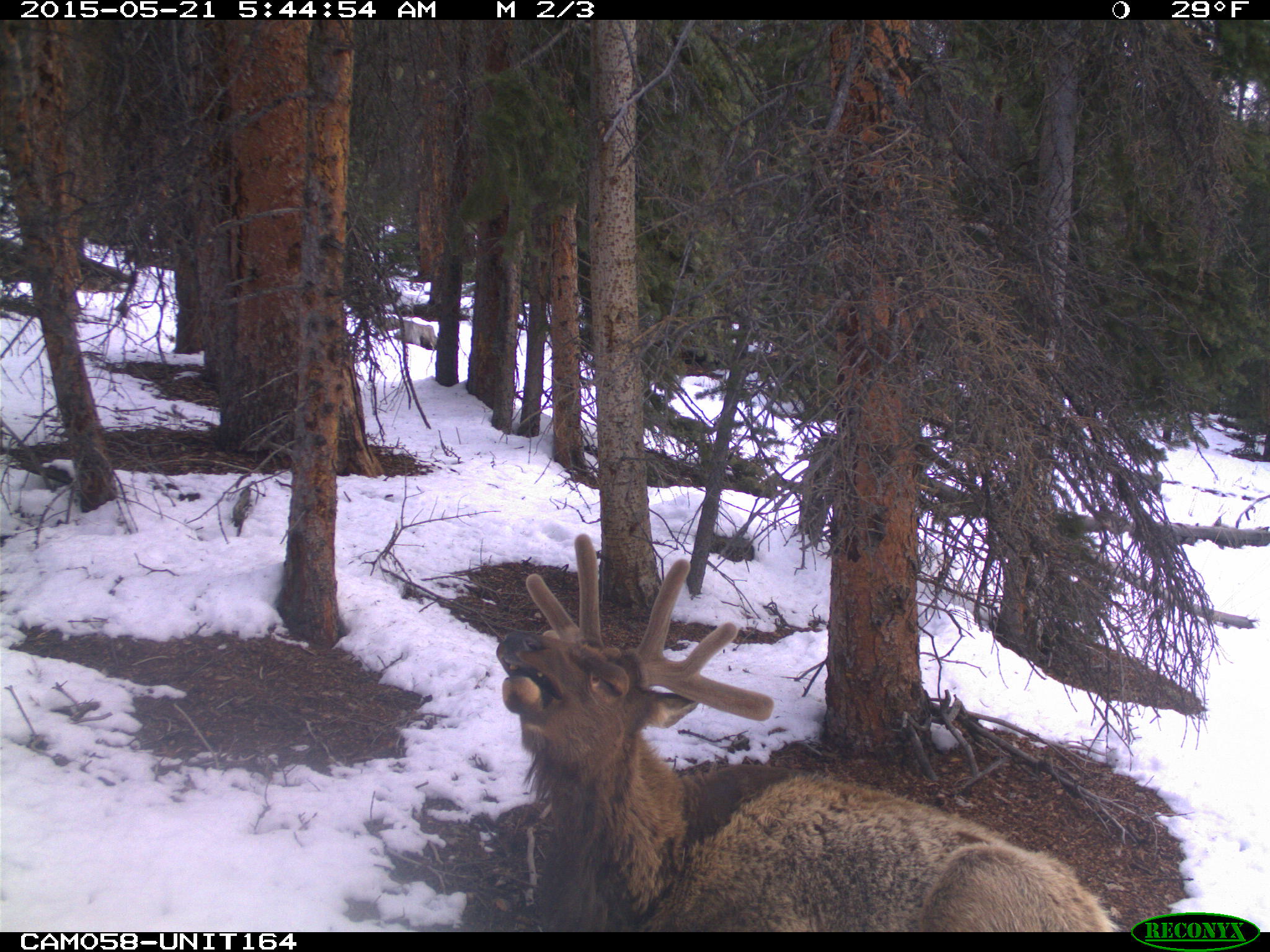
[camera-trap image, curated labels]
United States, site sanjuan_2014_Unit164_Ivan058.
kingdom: Animalia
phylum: Chordata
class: Mammalia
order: Artiodactyla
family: Cervidae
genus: Cervus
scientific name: Cervus elaphus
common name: red deer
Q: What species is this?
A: Cervus elaphus (red deer).